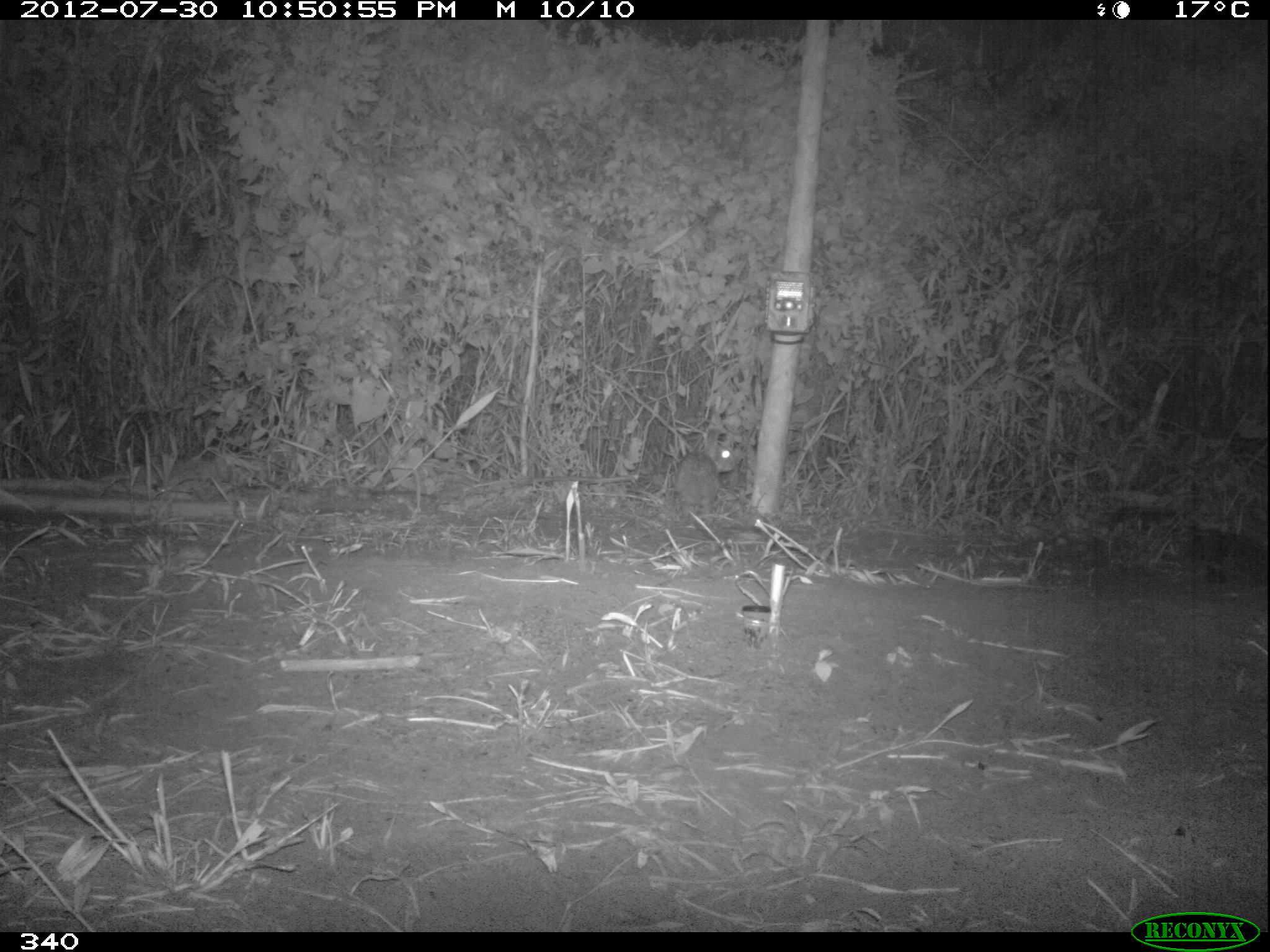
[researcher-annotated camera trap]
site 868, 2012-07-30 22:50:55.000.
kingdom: Animalia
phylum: Chordata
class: Mammalia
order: Lagomorpha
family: Leporidae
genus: Sylvilagus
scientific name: Sylvilagus brasiliensis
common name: tapeti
Sylvilagus brasiliensis (tapeti).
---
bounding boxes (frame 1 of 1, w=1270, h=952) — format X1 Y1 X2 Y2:
sylvilagus brasiliensis: 672 427 736 512